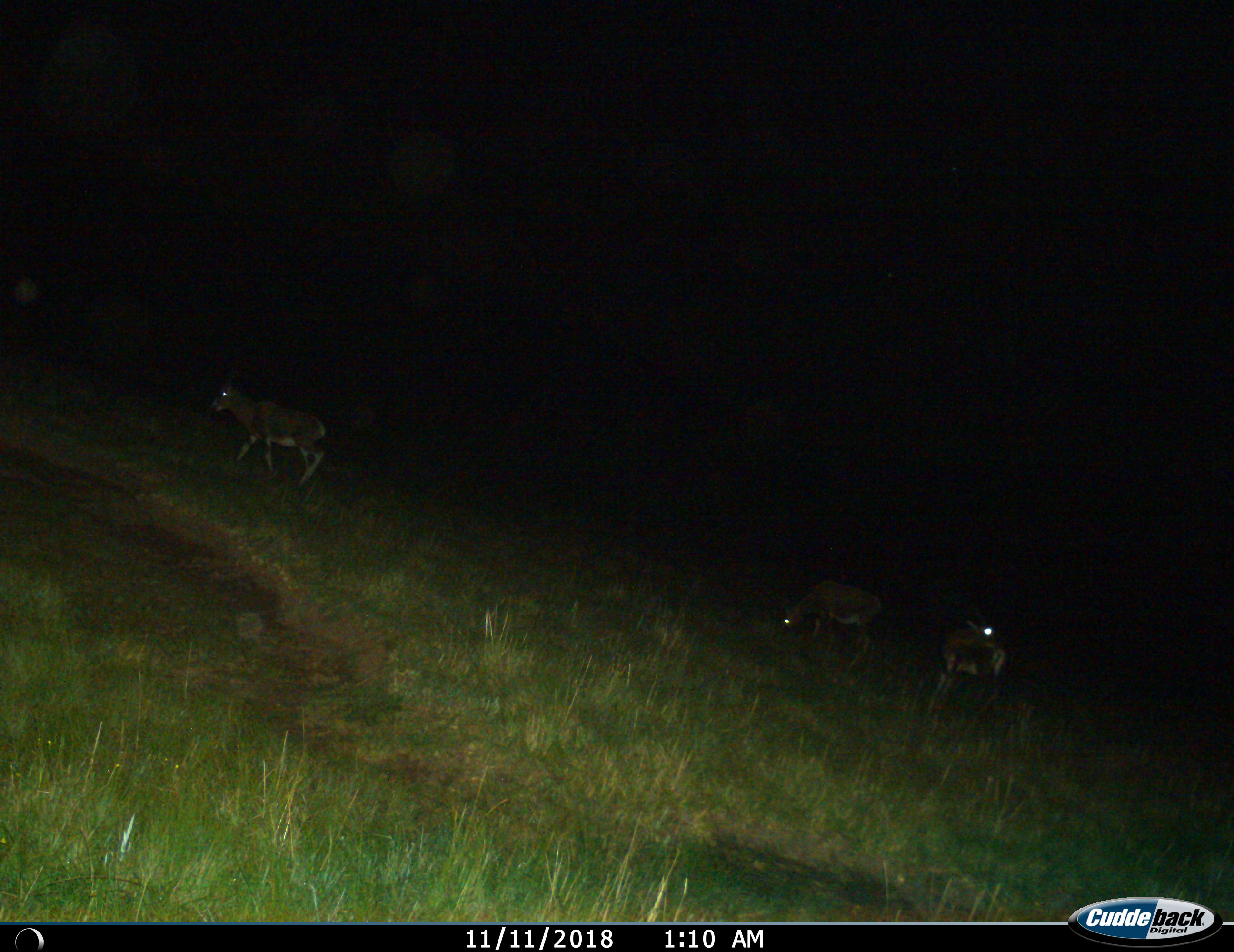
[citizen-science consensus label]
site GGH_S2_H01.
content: unidentified animal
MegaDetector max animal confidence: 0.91